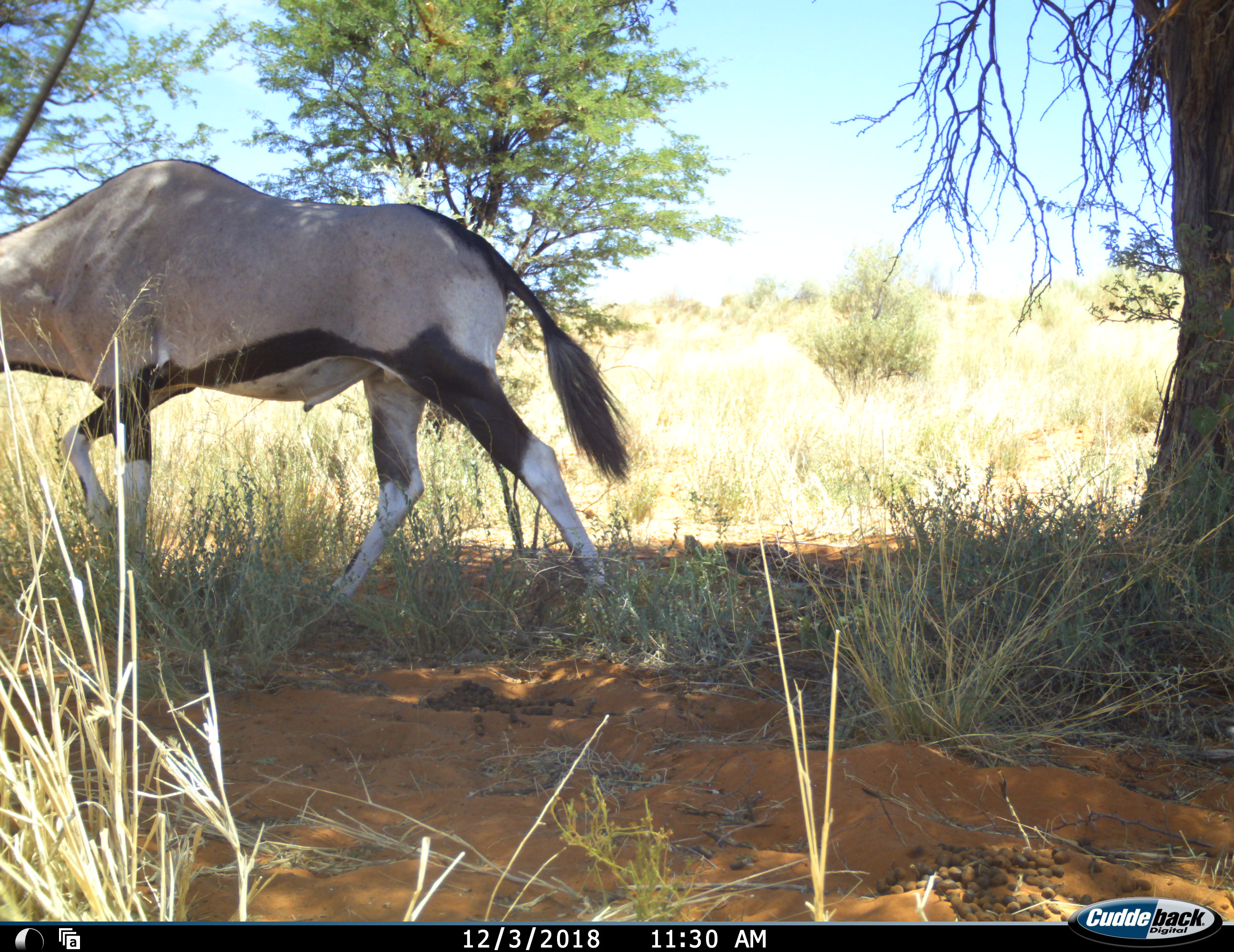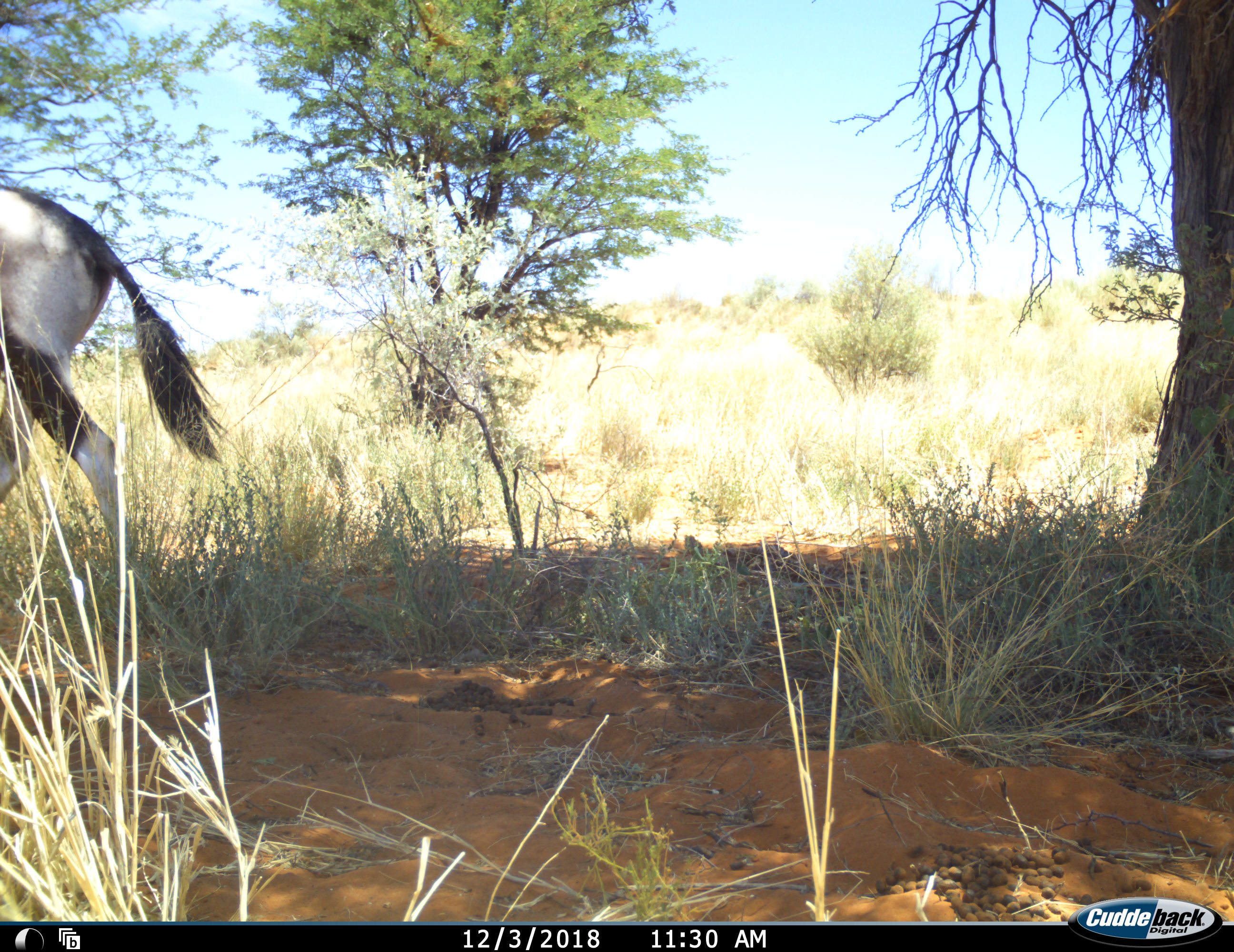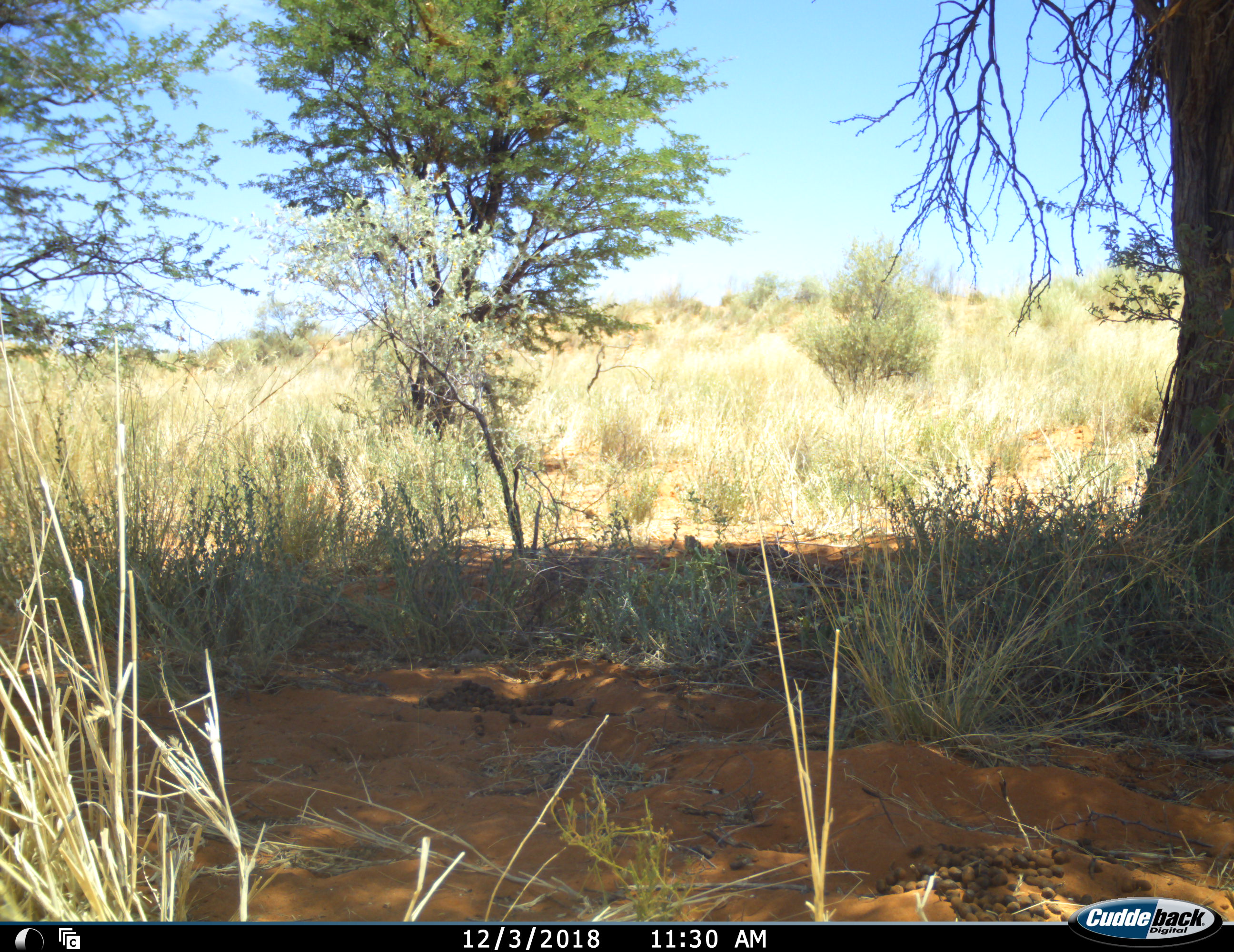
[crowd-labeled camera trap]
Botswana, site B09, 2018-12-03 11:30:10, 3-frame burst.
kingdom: Animalia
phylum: Chordata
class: Mammalia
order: Artiodactyla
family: Bovidae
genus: Oryx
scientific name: Oryx gazella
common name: gemsbok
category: gemsbokoryx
Gemsbokoryx (gemsbok) (Oryx gazella), count 1. Behavior (volunteer vote fractions): standing 0%, resting 0%, moving 100%, interacting 0%. Young present (vote fraction): 0%. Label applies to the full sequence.